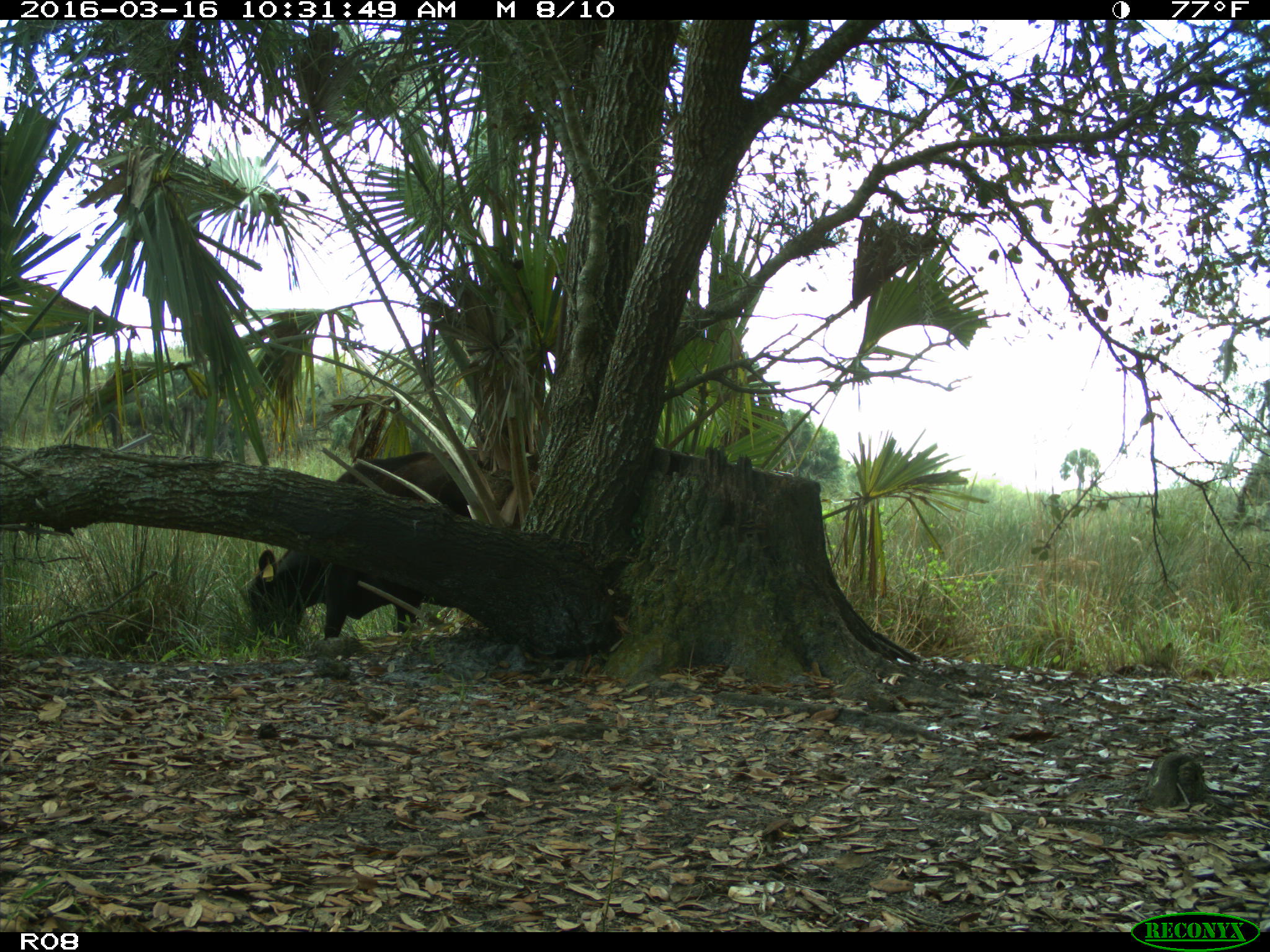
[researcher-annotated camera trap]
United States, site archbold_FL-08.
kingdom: Animalia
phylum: Chordata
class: Mammalia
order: Artiodactyla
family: Bovidae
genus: Bos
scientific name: Bos taurus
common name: domestic cow